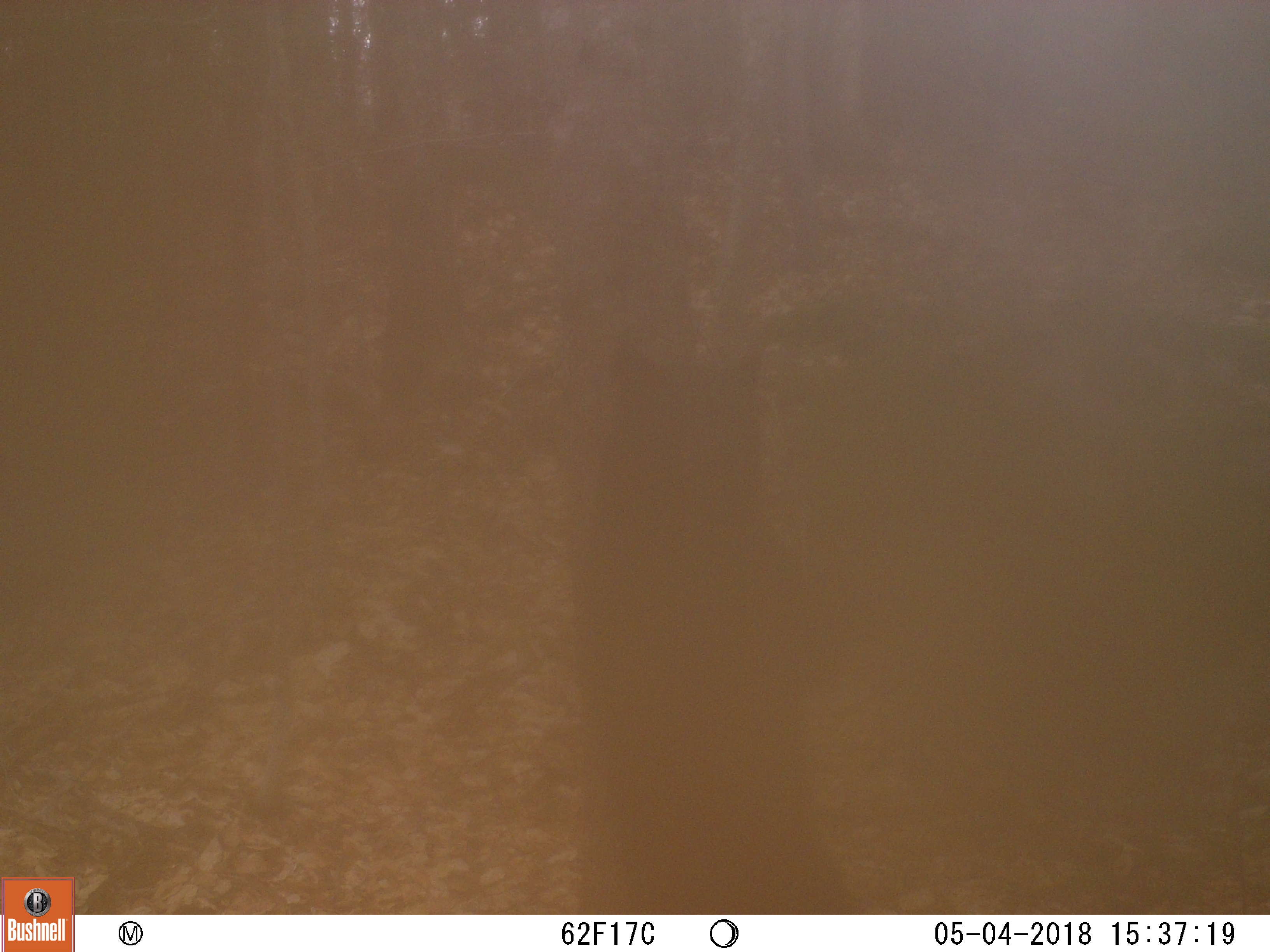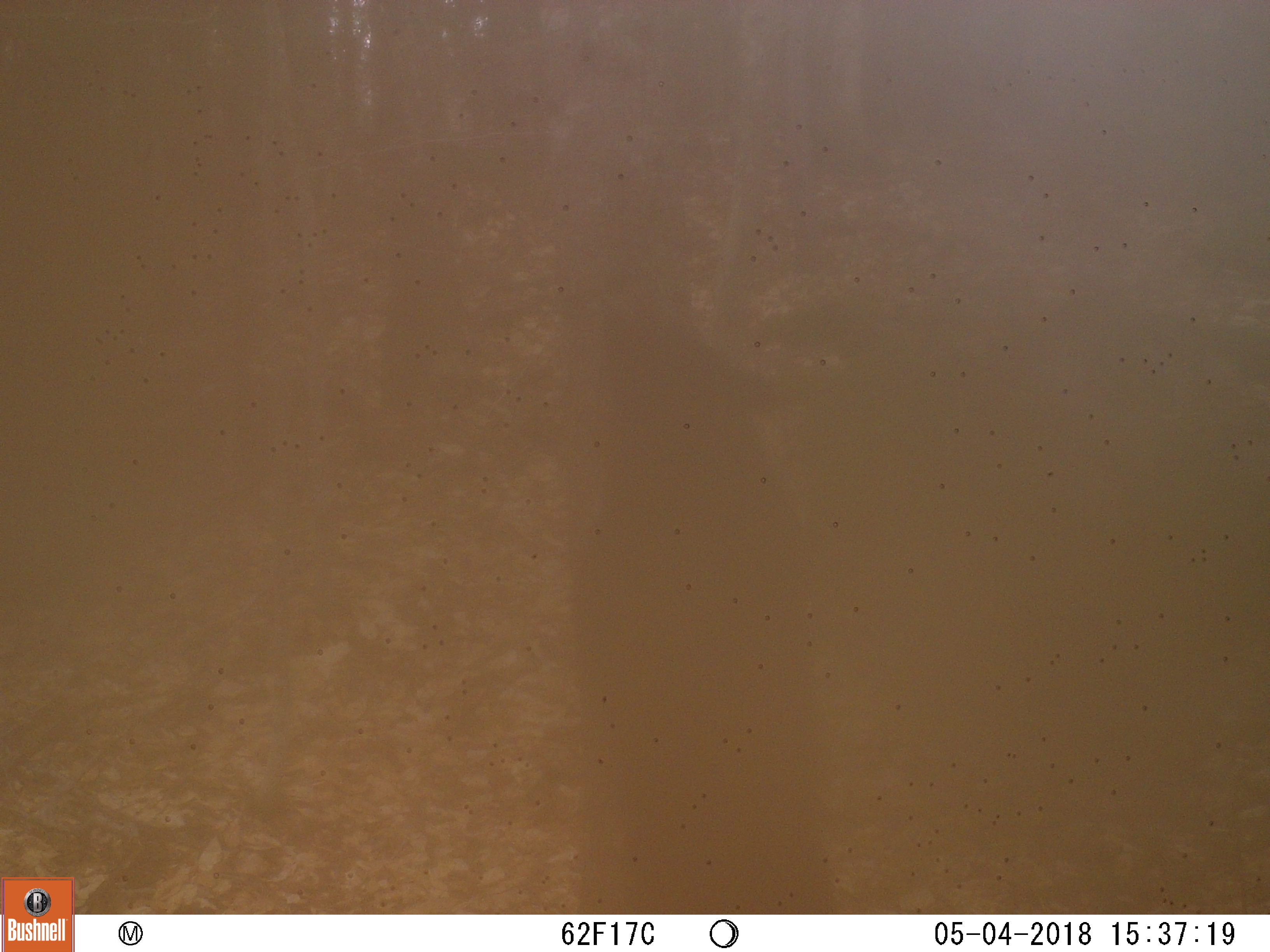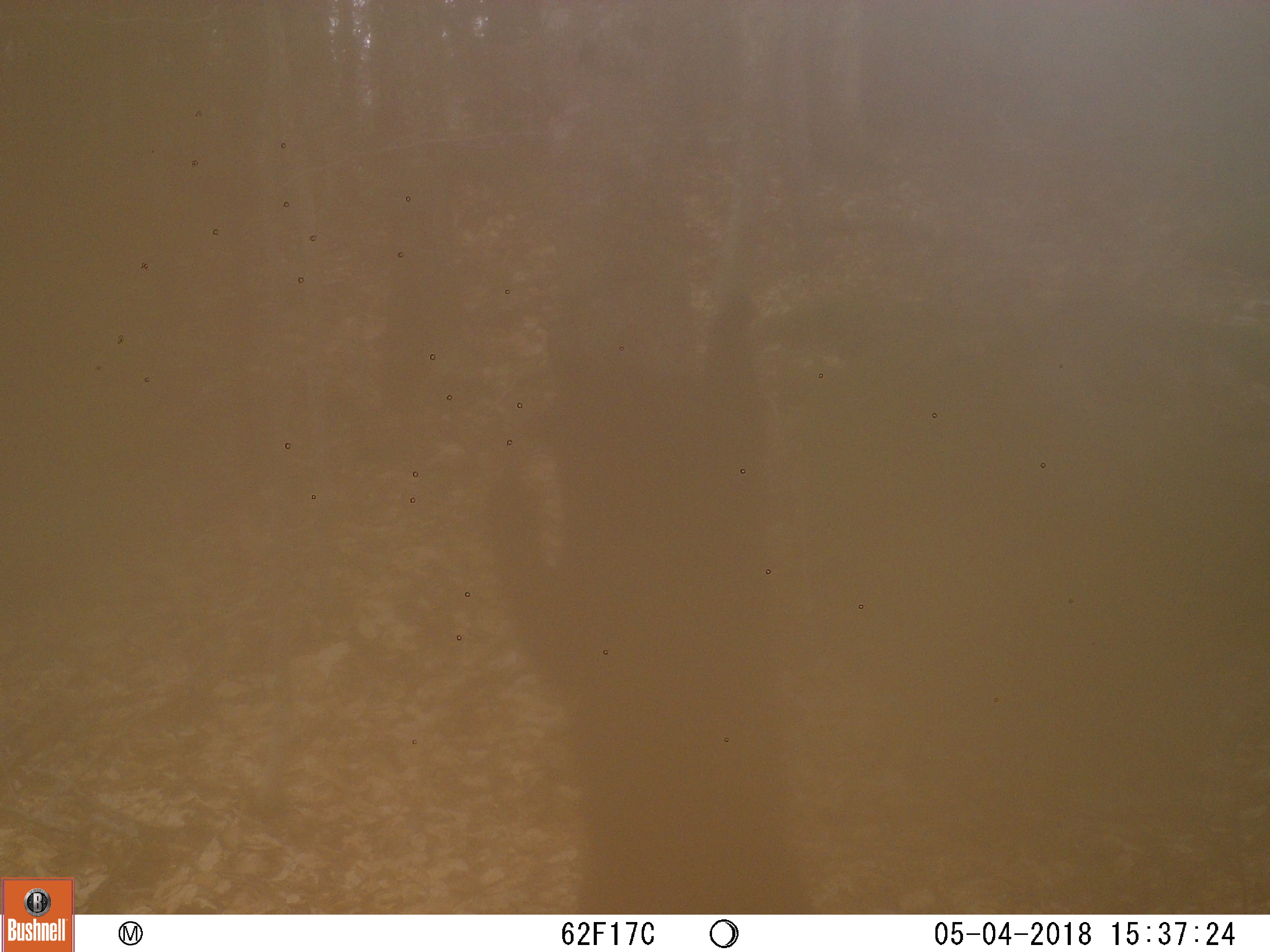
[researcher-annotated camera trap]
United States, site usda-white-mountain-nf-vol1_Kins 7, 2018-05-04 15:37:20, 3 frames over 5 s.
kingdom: Animalia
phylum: Chordata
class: Mammalia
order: Carnivora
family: Ursidae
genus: Ursus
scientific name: Ursus americanus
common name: black bear